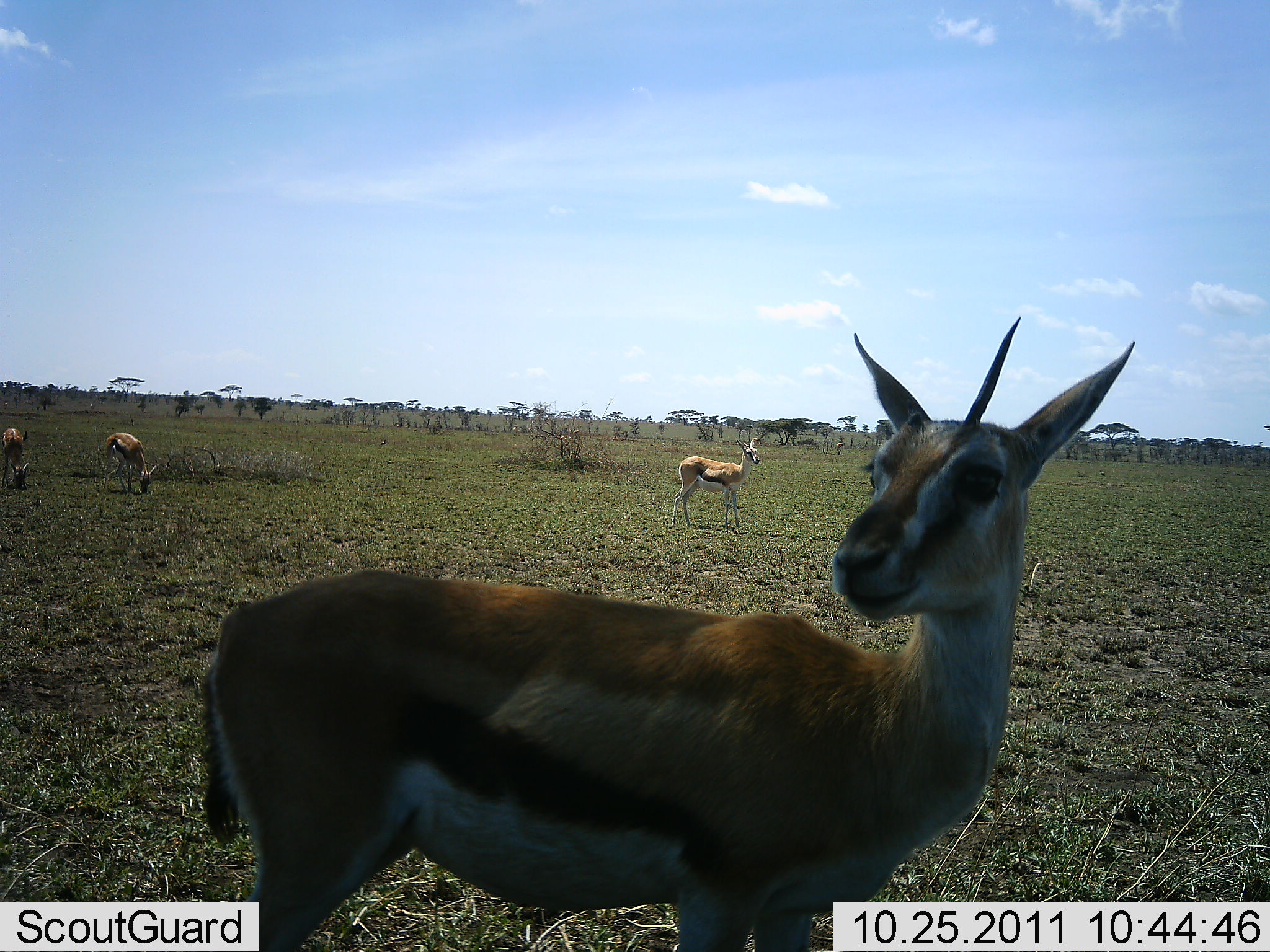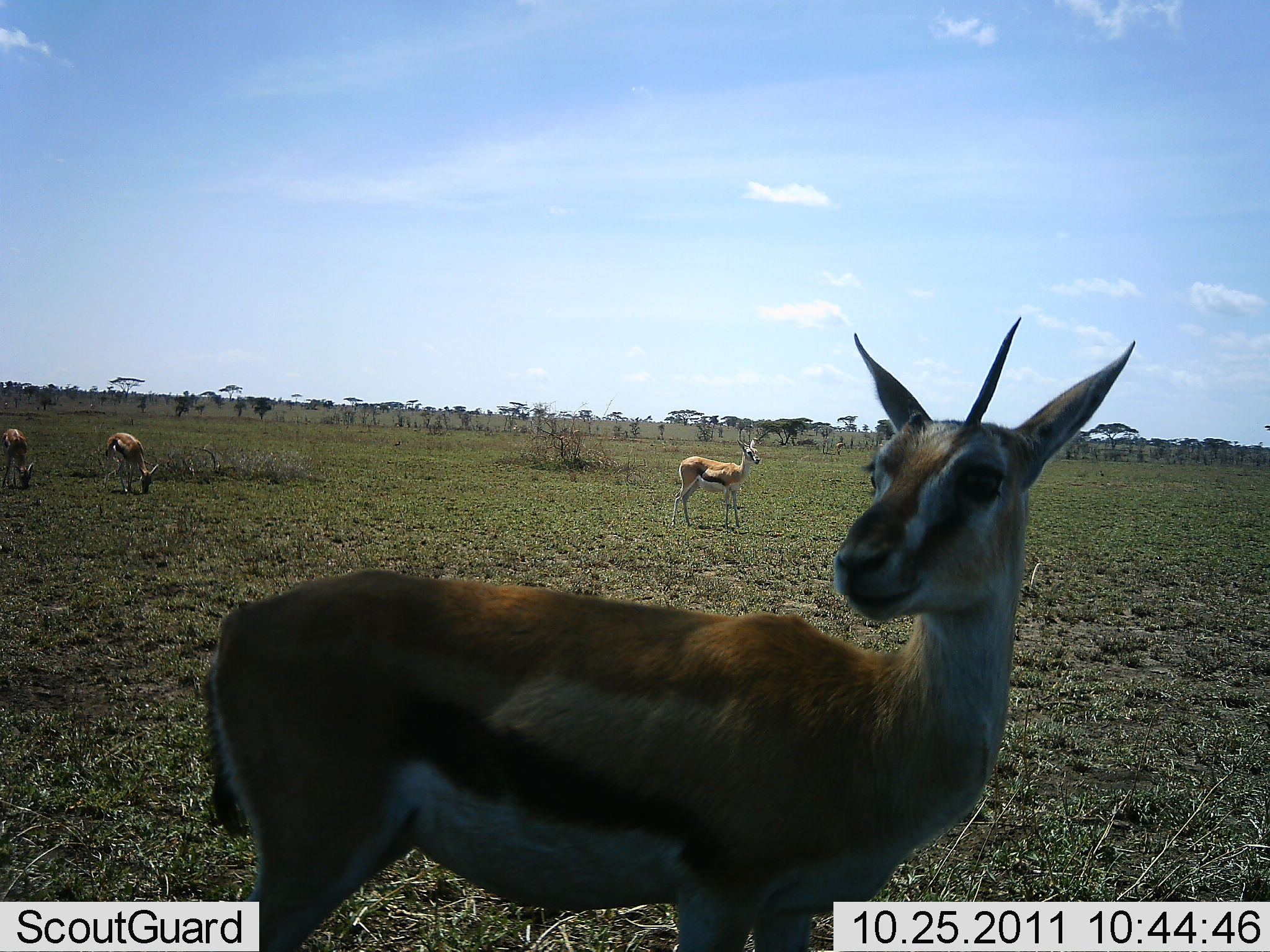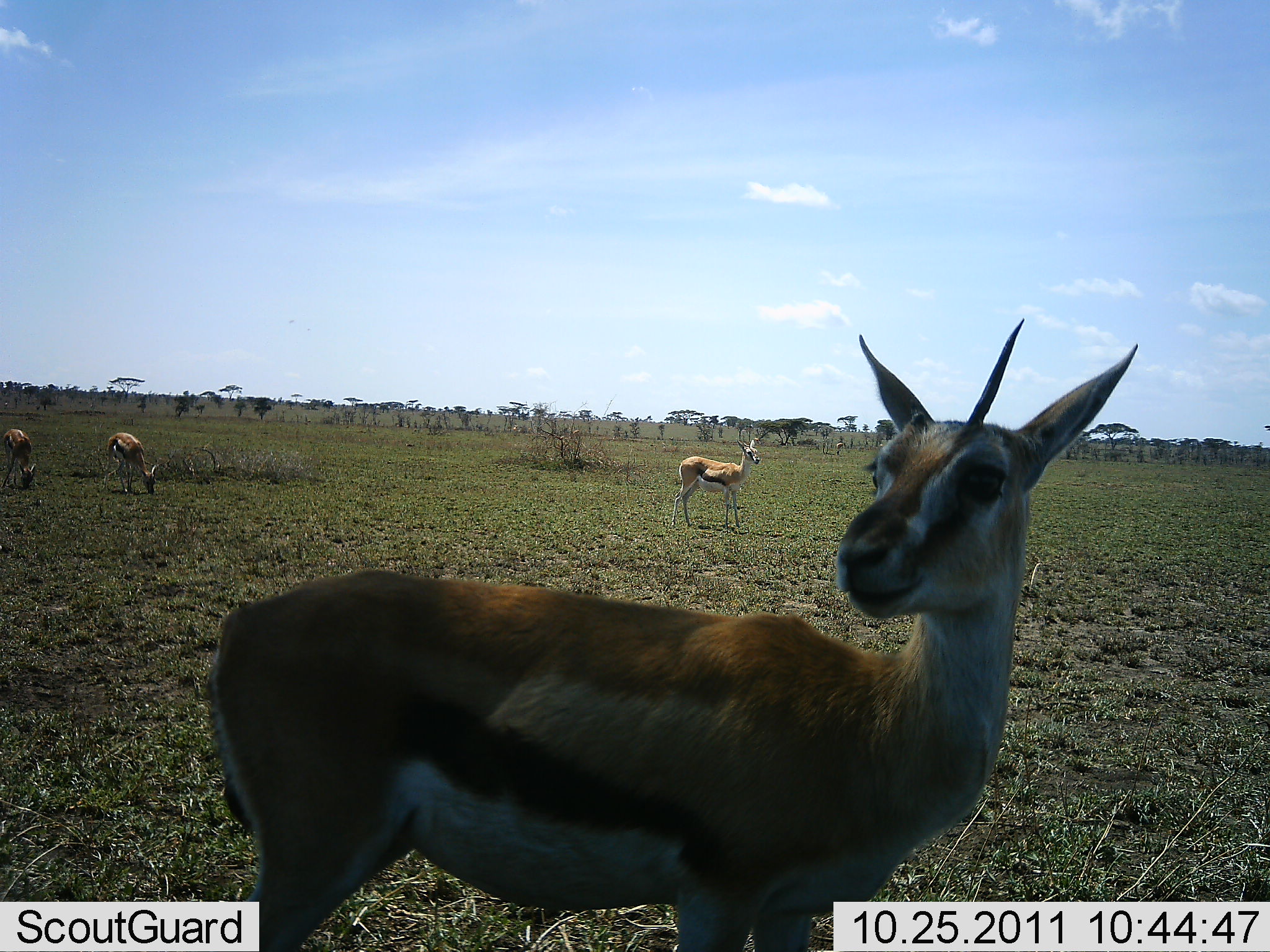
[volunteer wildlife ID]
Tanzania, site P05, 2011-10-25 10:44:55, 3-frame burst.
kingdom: Animalia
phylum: Chordata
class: Mammalia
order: Artiodactyla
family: Bovidae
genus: Eudorcas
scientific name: Eudorcas thomsonii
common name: thomson's gazelle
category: gazellethomsons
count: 4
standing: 92%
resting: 8%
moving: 15%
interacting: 0%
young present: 0%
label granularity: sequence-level